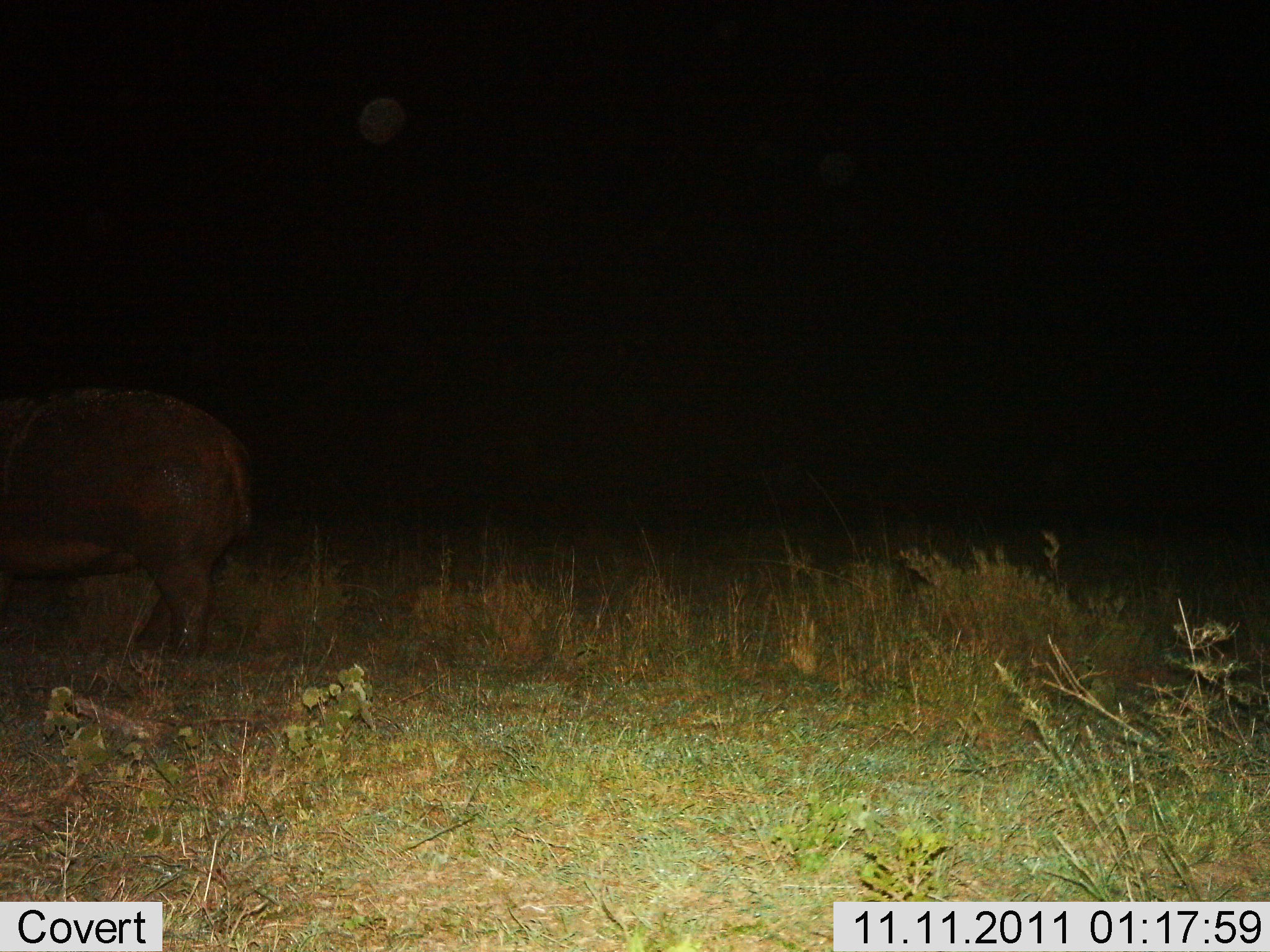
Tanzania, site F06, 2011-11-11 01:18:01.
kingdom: Animalia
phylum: Chordata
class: Mammalia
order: Artiodactyla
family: Hippopotamidae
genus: Hippopotamus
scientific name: Hippopotamus amphibius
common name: hippopotamus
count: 1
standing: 64%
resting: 0%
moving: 36%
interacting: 0%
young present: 0%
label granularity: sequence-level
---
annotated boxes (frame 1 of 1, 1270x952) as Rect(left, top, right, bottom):
animal: Rect(0, 385, 256, 664)